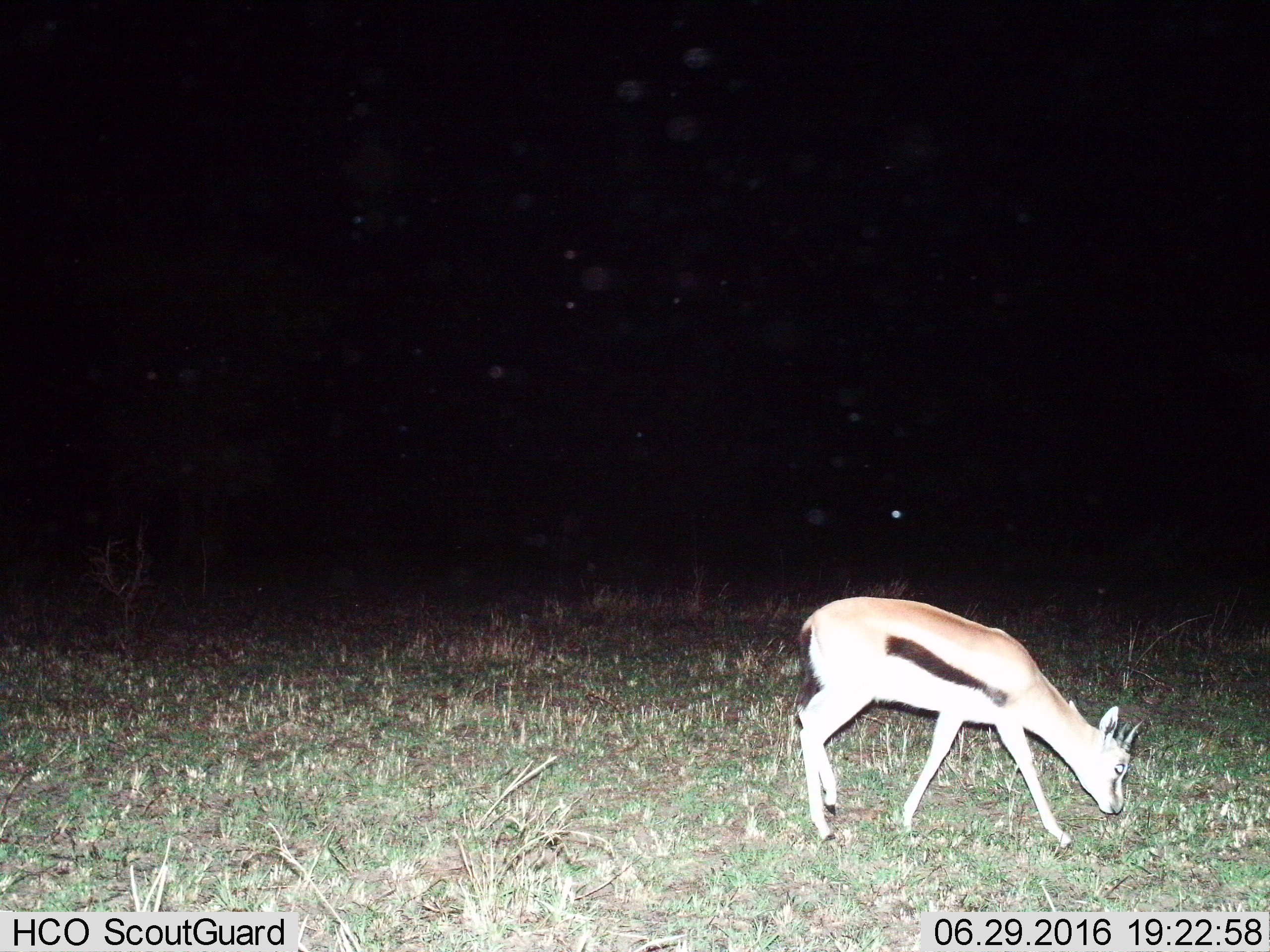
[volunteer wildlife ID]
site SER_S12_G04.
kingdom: Animalia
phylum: Chordata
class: Mammalia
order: Artiodactyla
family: Bovidae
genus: Eudorcas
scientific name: Eudorcas thomsonii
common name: thomson's gazelle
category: gazellethomsons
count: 1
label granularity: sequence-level